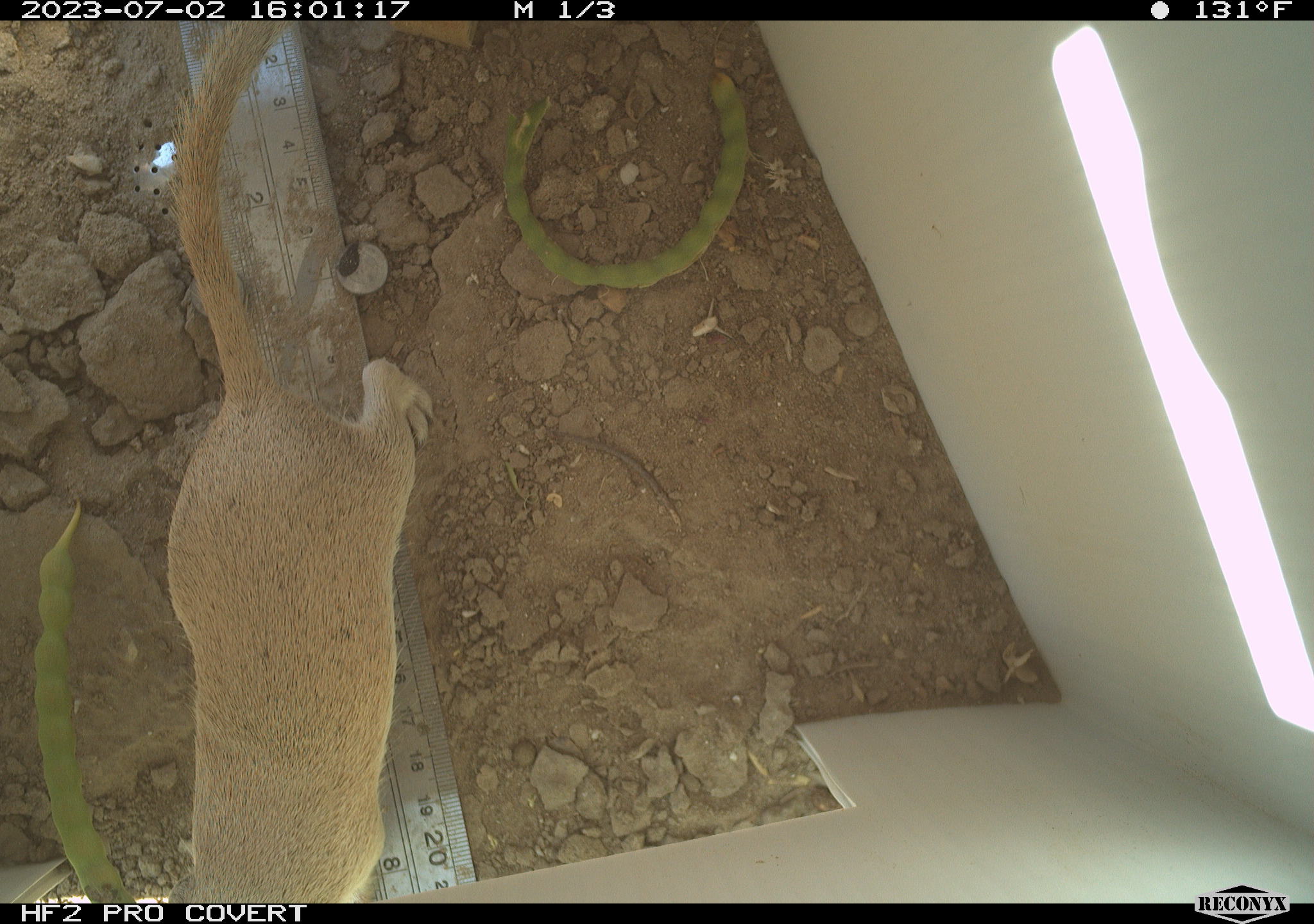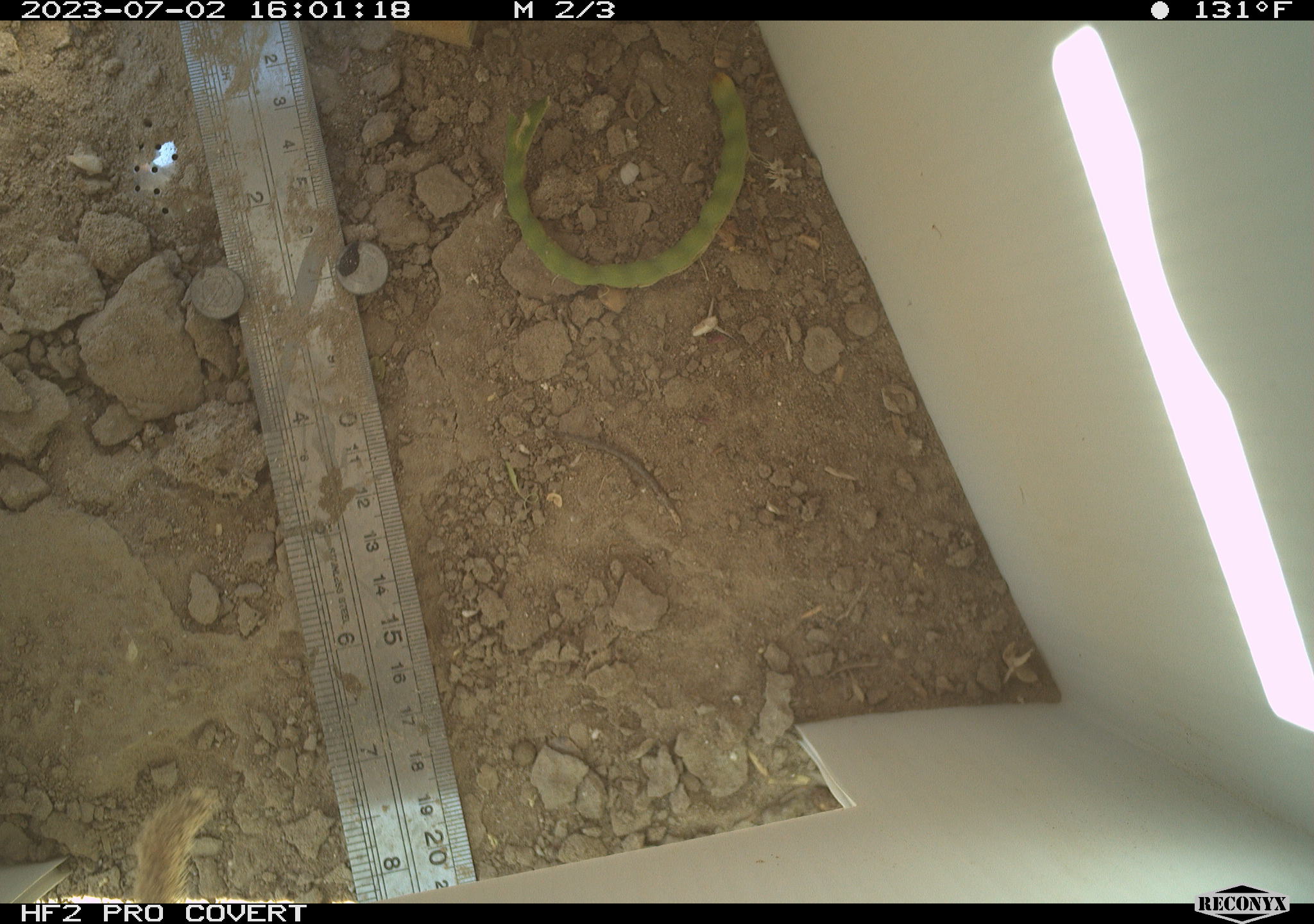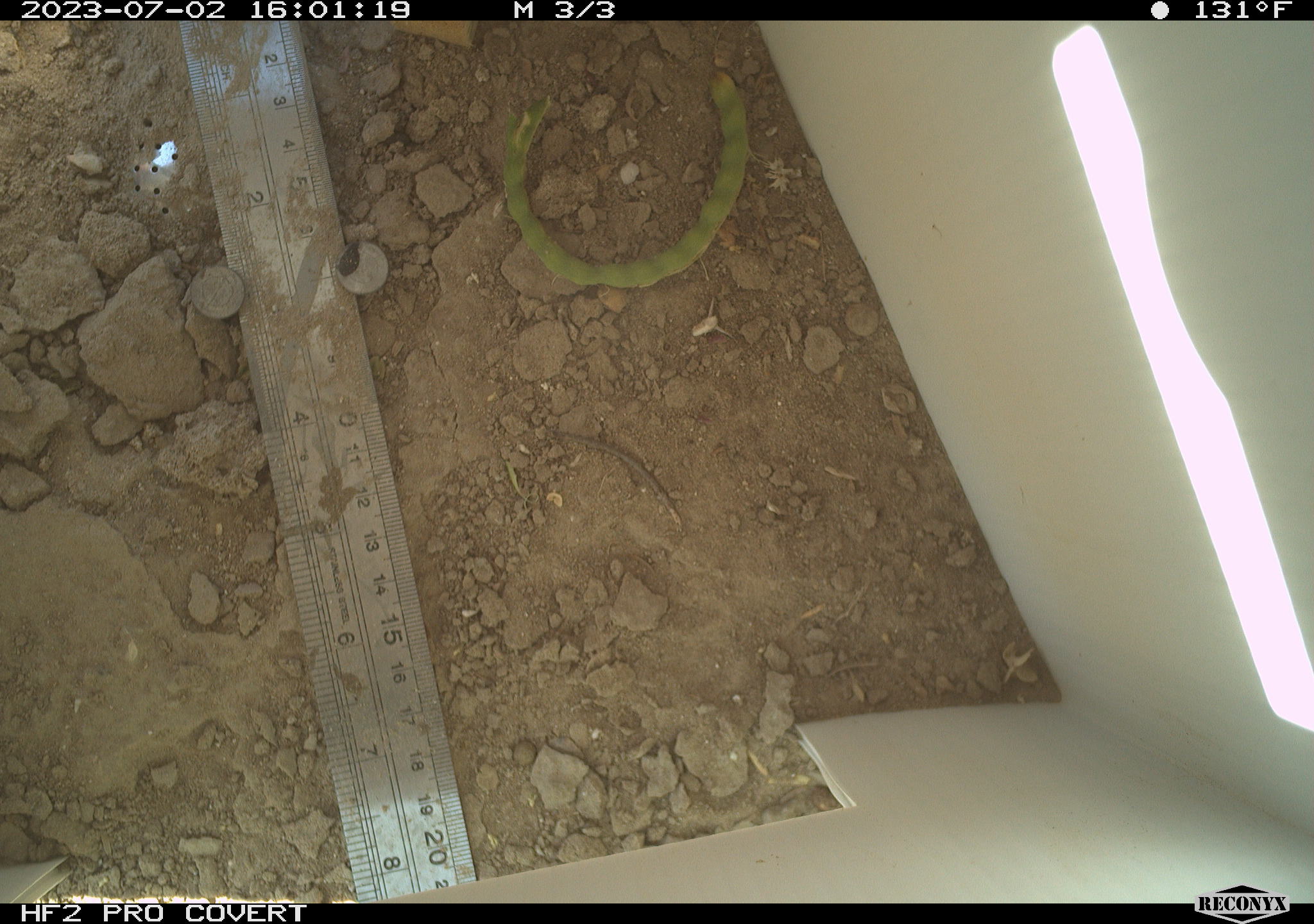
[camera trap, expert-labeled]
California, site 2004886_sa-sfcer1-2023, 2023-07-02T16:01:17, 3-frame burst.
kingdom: Animalia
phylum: Chordata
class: Mammalia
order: Rodentia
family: Sciuridae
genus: Xerospermophilus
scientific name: Xerospermophilus tereticaudus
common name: round-tailed ground squirrel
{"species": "round-tailed ground squirrel (Xerospermophilus tereticaudus)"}